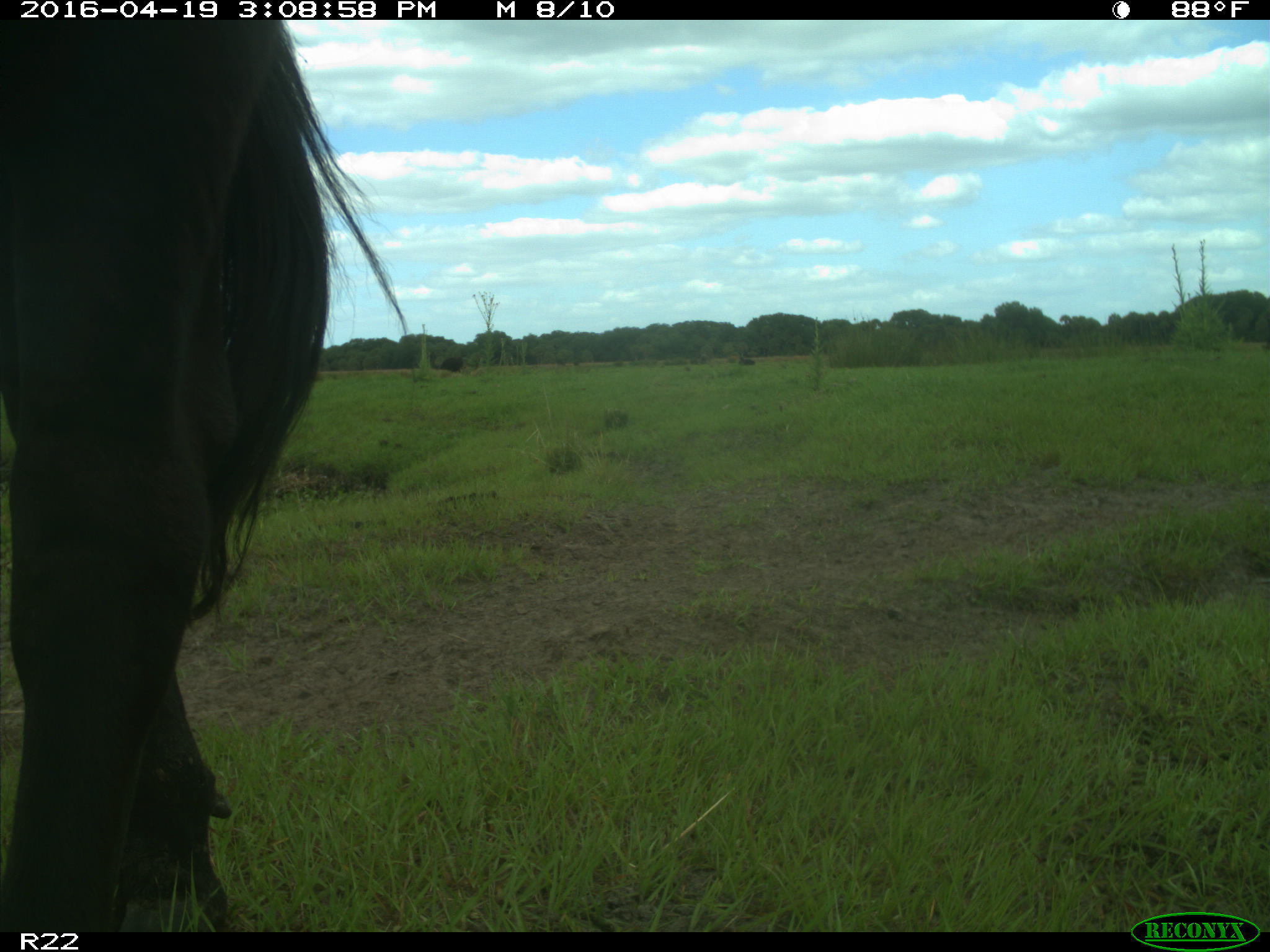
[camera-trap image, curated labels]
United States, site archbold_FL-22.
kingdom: Animalia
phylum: Chordata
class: Mammalia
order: Artiodactyla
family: Bovidae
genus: Bos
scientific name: Bos taurus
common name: domestic cow